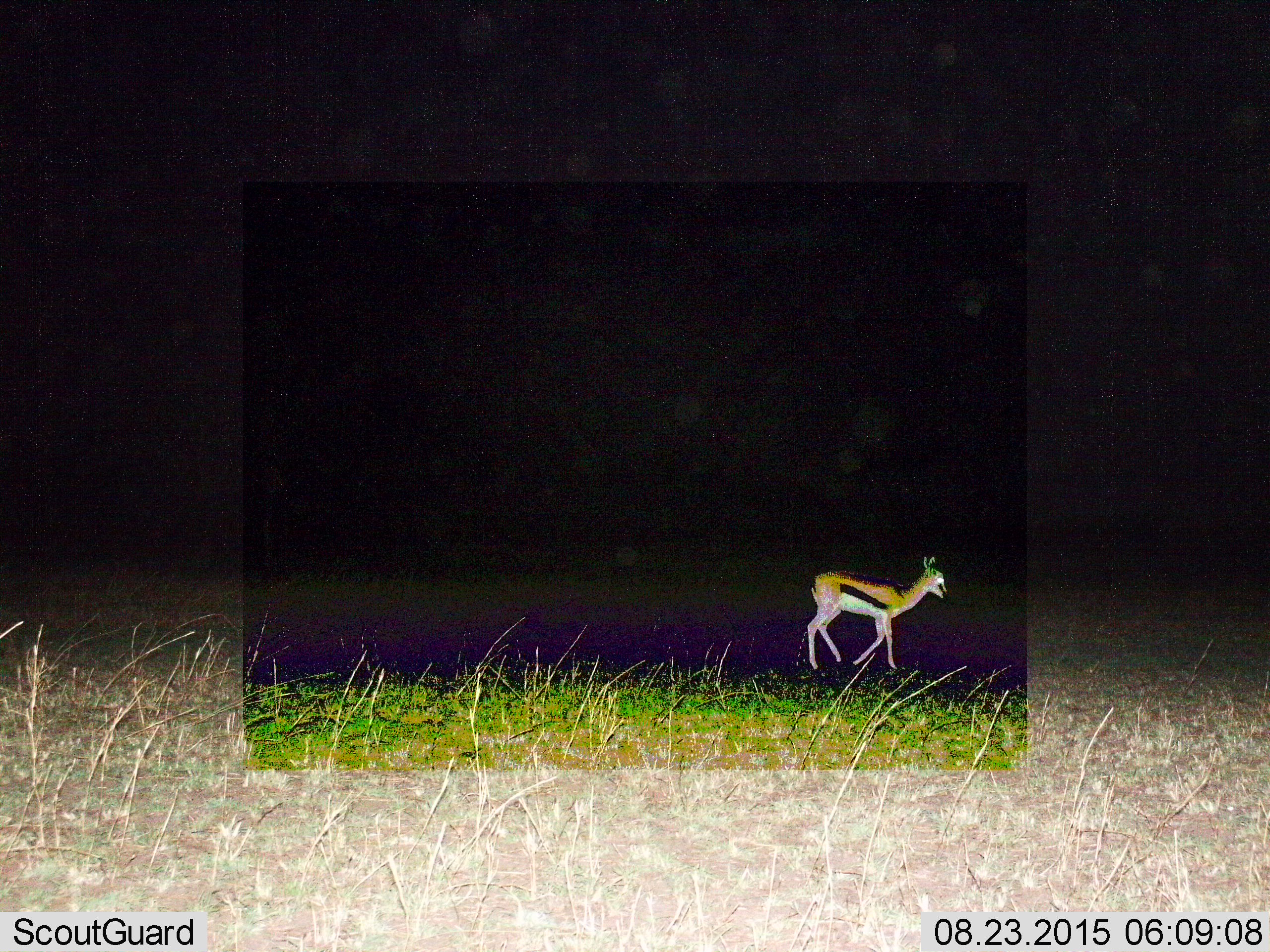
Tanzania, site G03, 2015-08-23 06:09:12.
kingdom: Animalia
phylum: Chordata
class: Mammalia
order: Artiodactyla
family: Bovidae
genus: Eudorcas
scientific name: Eudorcas thomsonii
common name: thomson's gazelle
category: gazellethomsons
Gazellethomsons (thomson's gazelle) (Eudorcas thomsonii), count 1. Behavior (volunteer vote fractions): standing 0%, resting 0%, moving 100%, interacting 0%. Young present (vote fraction): 0%. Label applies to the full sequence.